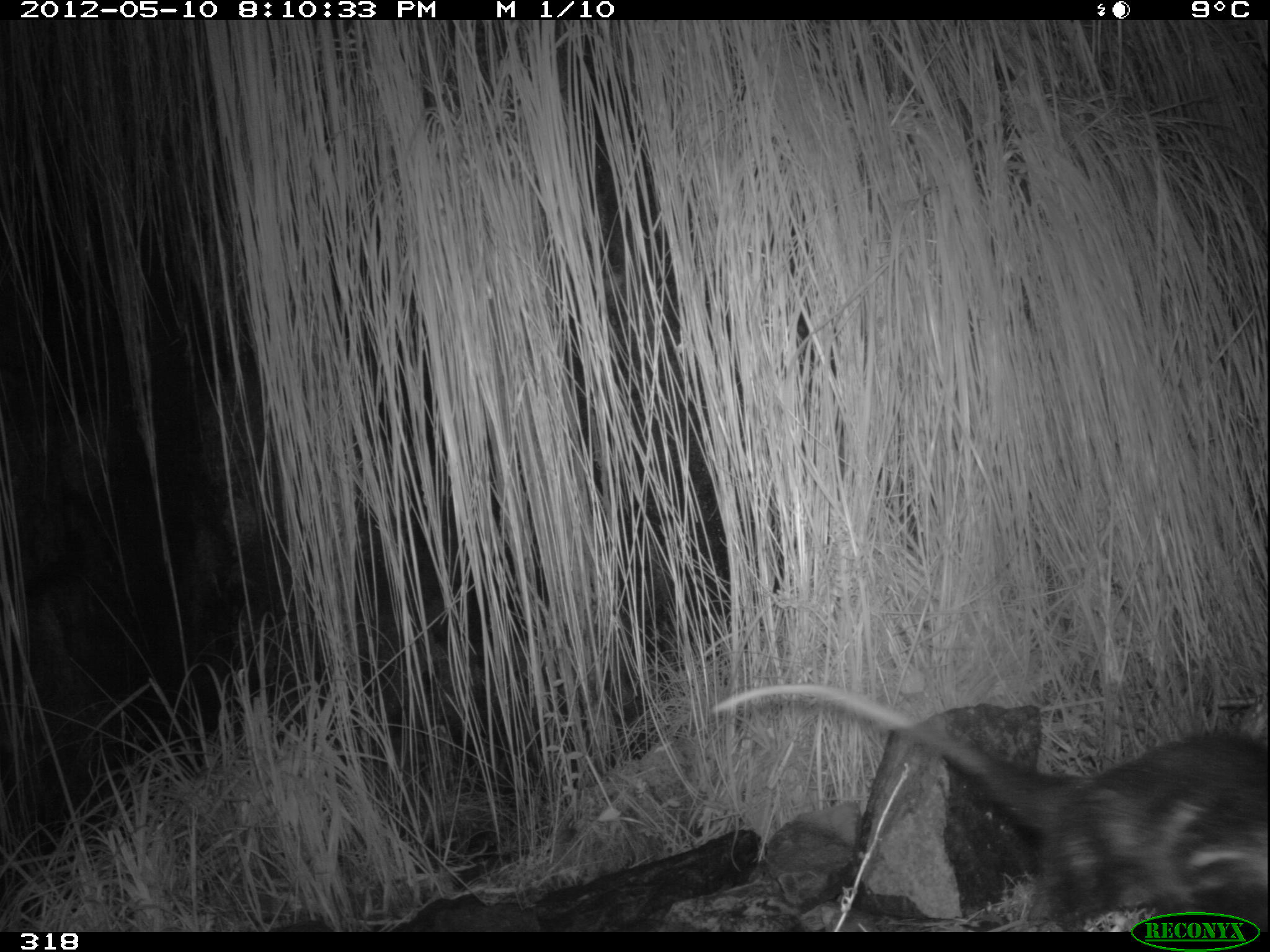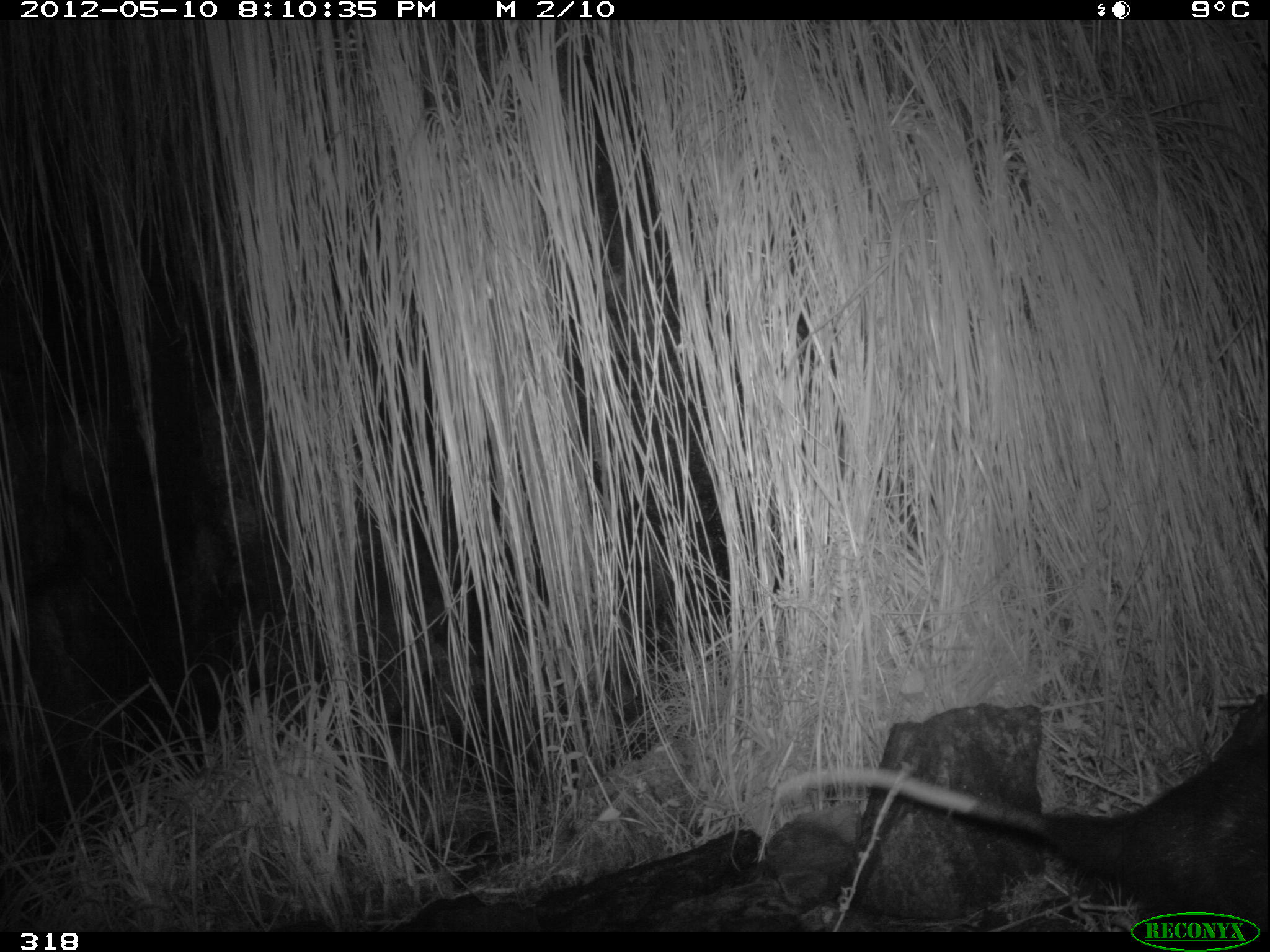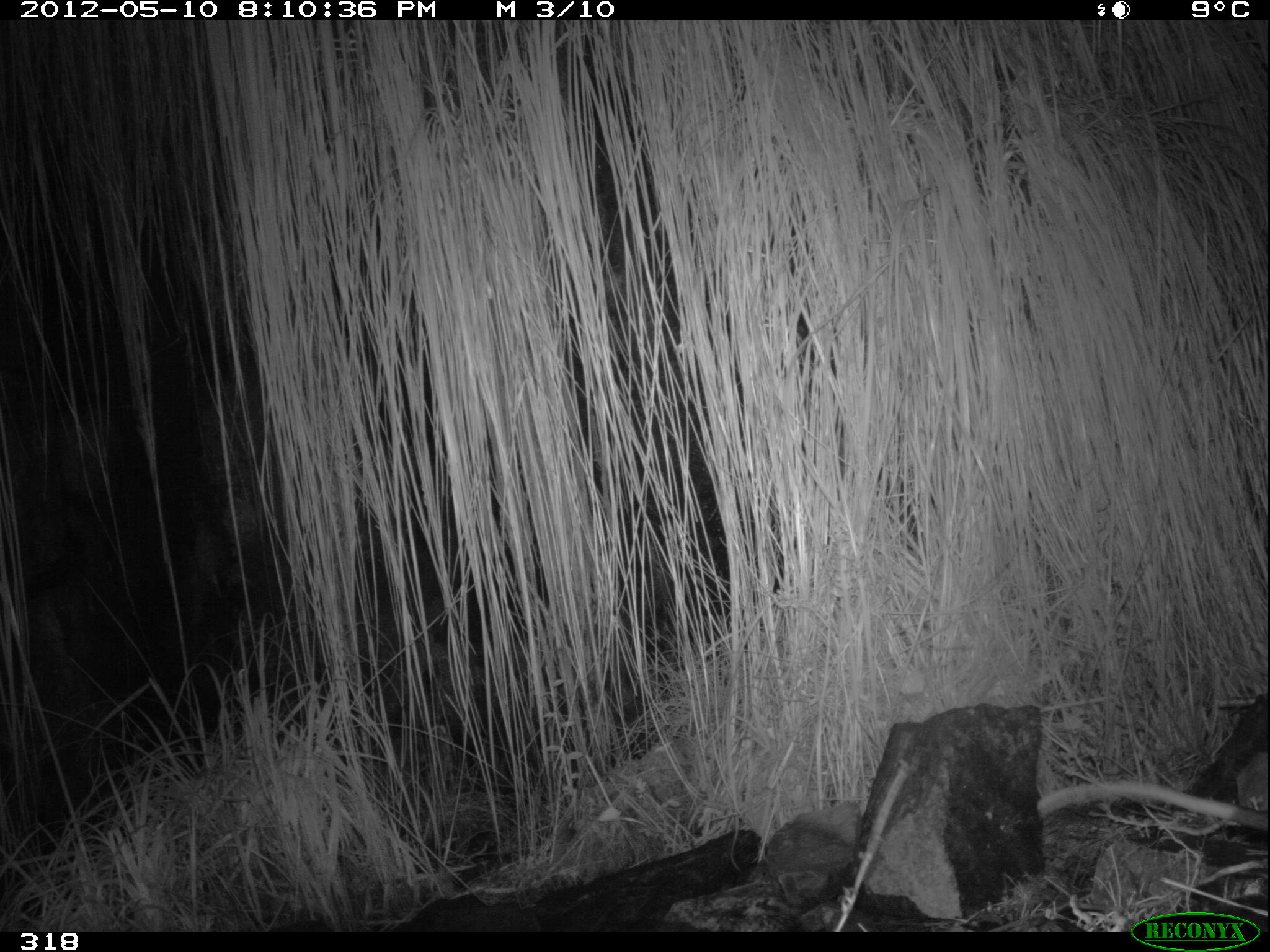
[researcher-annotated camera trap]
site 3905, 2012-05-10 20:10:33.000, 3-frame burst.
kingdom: Animalia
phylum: Chordata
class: Mammalia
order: Didelphimorphia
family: Didelphidae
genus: Didelphis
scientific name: Didelphis pernigra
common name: andean white-eared opossum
Didelphis pernigra (andean white-eared opossum).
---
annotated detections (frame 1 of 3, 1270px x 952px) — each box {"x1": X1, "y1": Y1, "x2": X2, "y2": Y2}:
didelphis pernigra: {"x1": 712, "y1": 682, "x2": 1270, "y2": 932}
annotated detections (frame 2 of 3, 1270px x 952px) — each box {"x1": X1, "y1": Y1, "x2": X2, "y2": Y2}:
didelphis pernigra: {"x1": 774, "y1": 726, "x2": 1270, "y2": 932}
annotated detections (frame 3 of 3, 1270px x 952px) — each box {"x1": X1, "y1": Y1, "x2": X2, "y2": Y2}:
didelphis pernigra: {"x1": 1037, "y1": 781, "x2": 1270, "y2": 838}